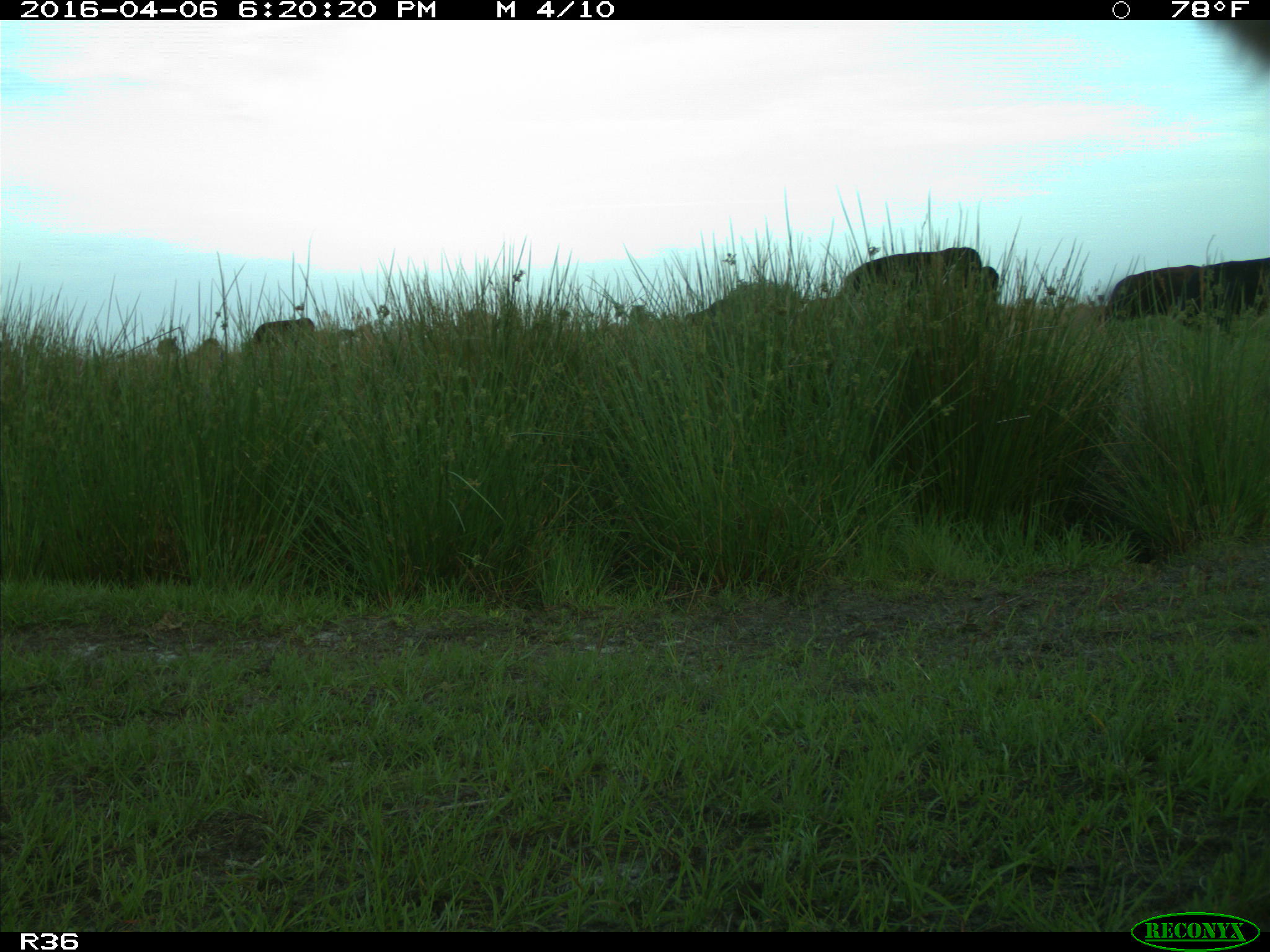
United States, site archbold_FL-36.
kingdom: Animalia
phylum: Chordata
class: Mammalia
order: Artiodactyla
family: Bovidae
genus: Bos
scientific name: Bos taurus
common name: domestic cow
Bos taurus (domestic cow).